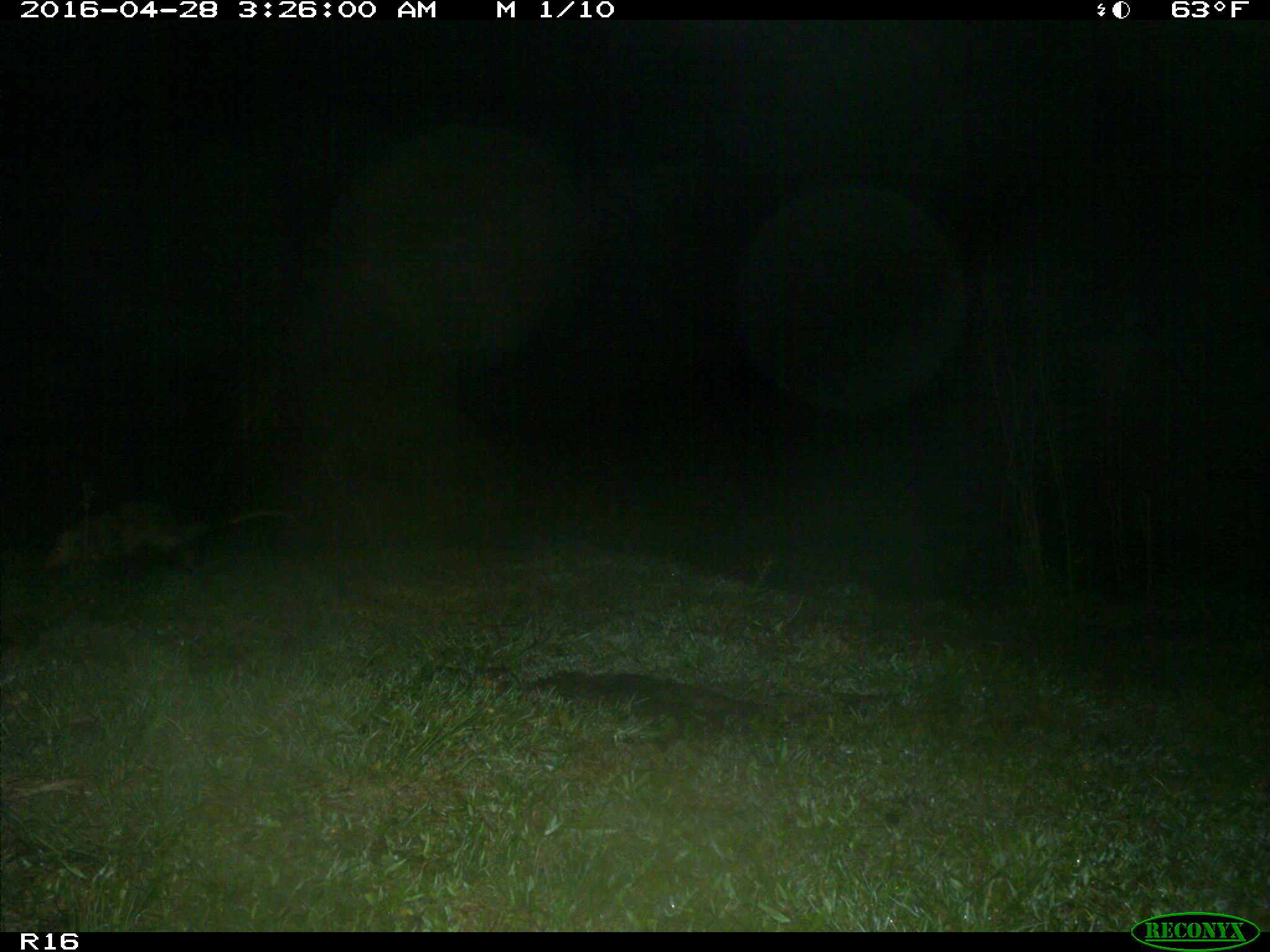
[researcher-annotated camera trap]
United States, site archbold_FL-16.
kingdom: Animalia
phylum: Chordata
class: Mammalia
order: Didelphimorphia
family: Didelphidae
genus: Didelphis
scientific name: Didelphis virginiana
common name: virginia opossum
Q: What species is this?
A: Didelphis virginiana (virginia opossum).